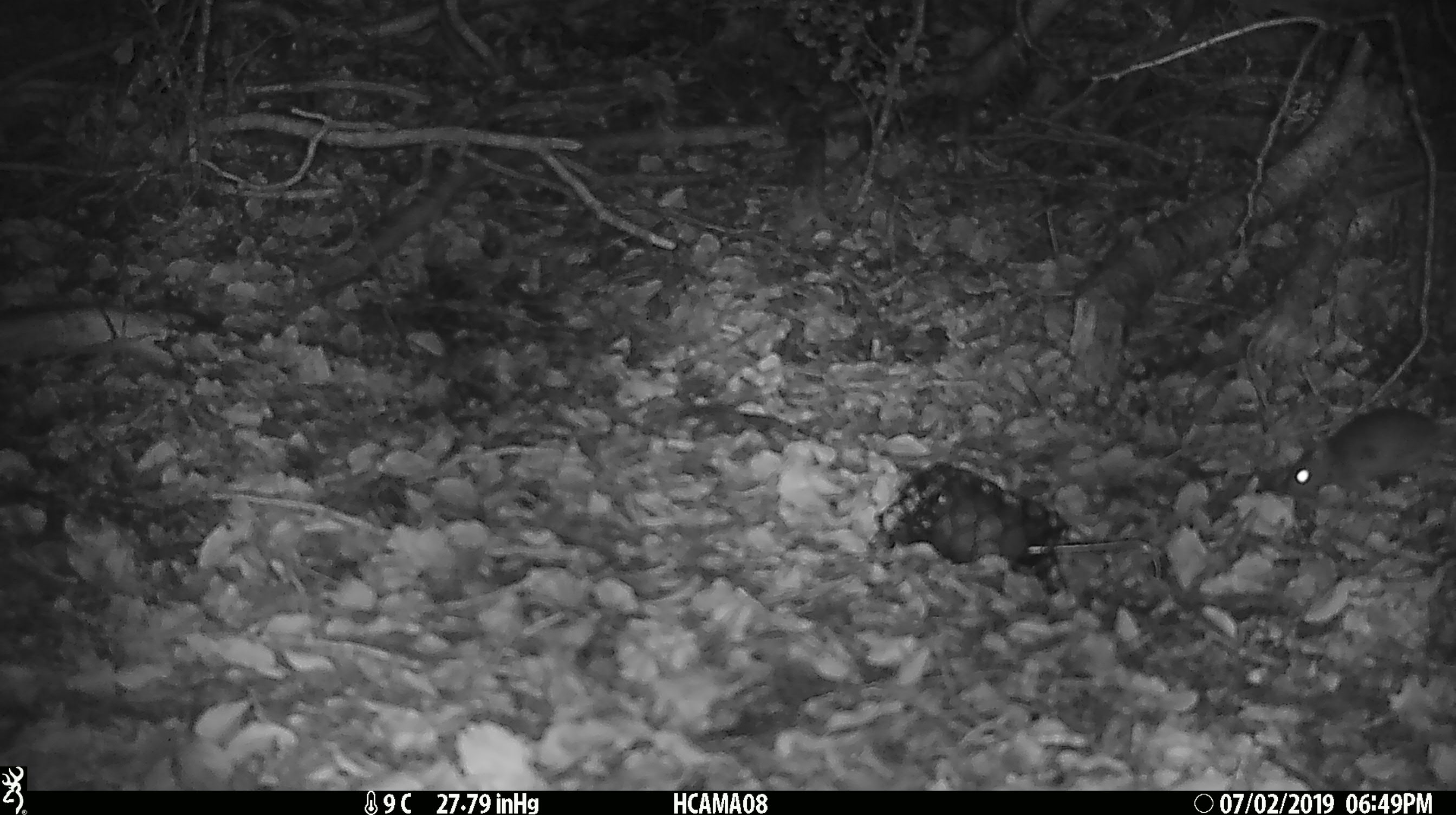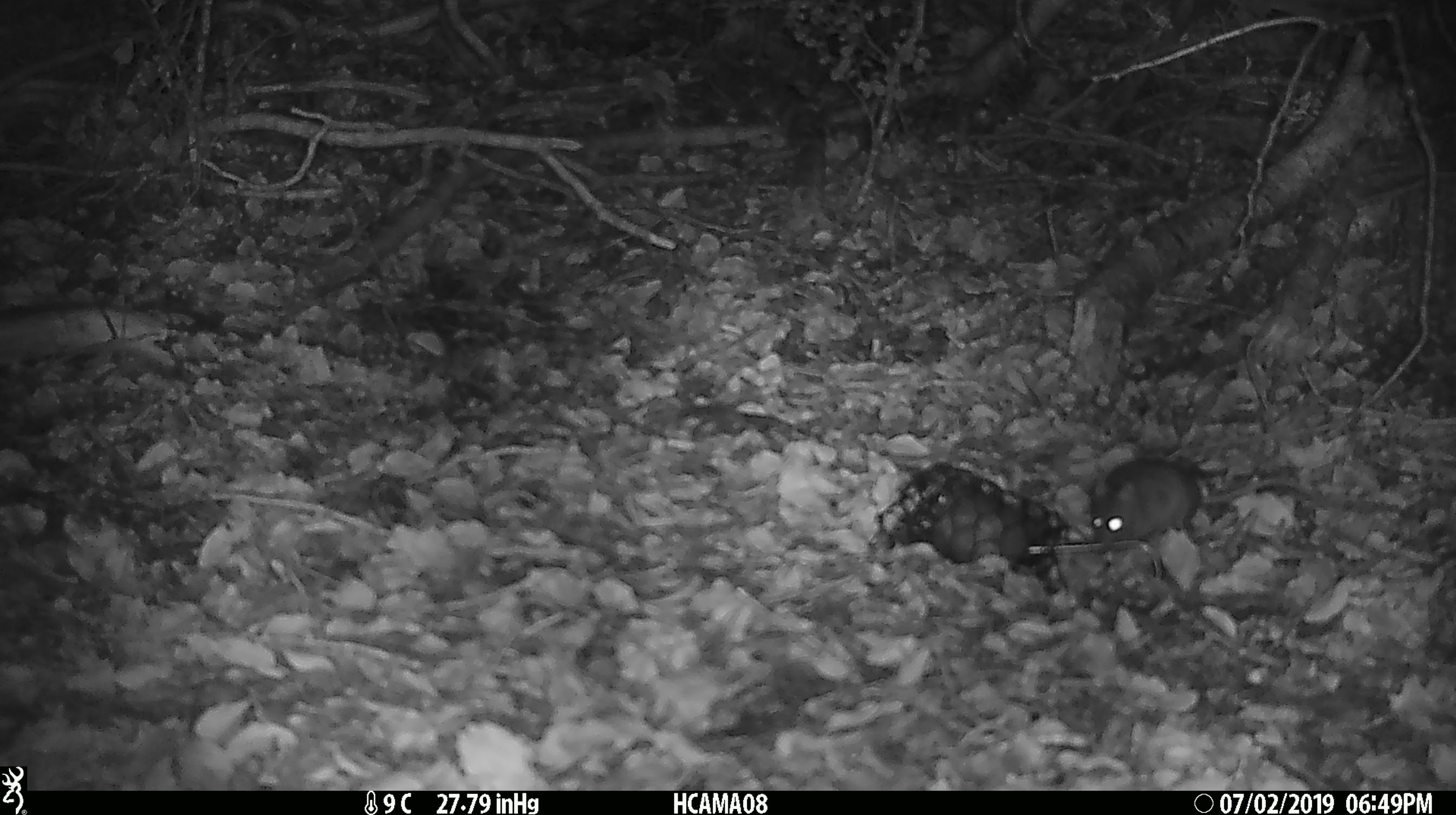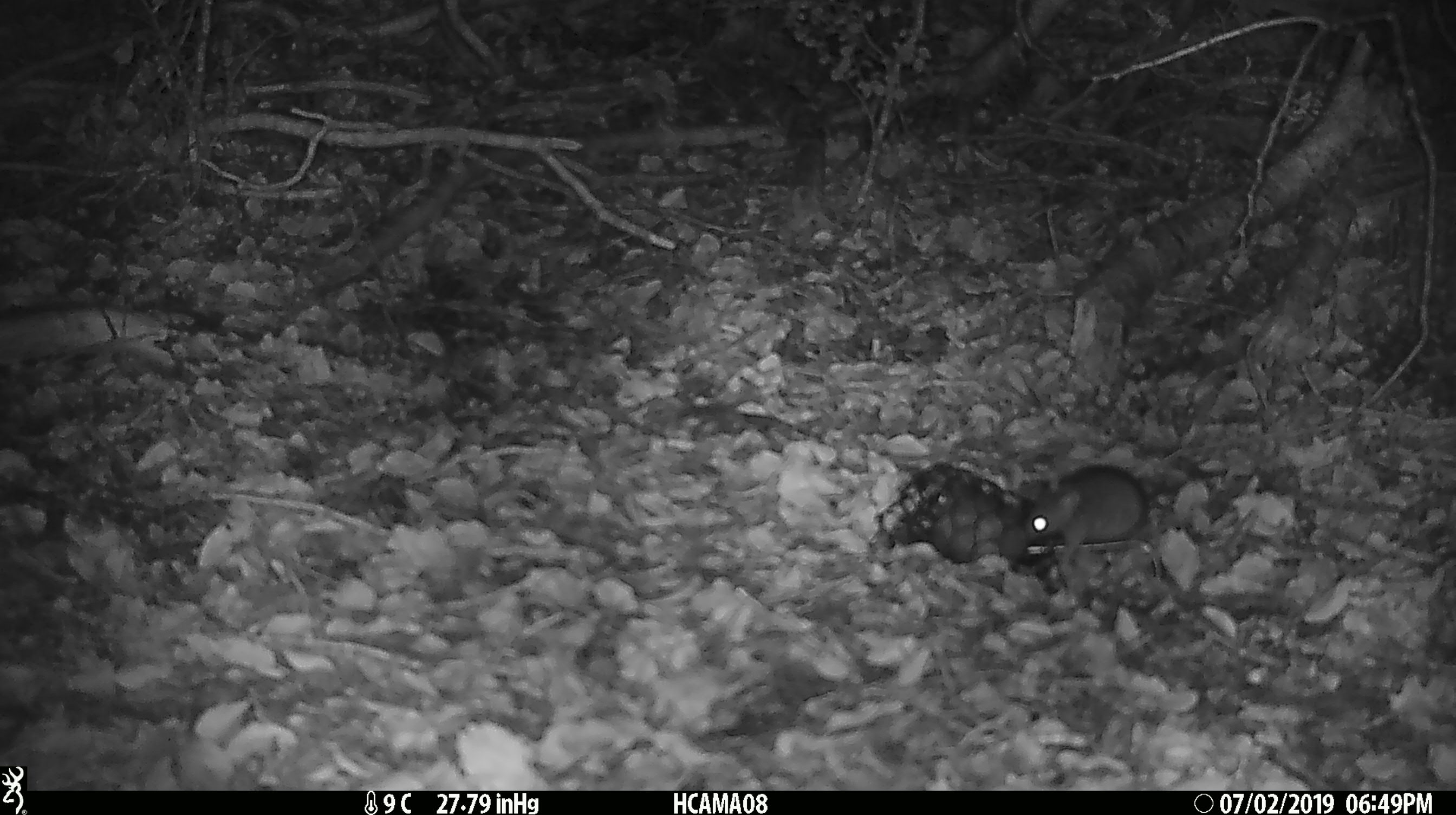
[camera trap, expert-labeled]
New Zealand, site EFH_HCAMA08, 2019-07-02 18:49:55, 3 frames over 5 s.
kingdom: Animalia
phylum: Chordata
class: Mammalia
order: Rodentia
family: Muridae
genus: Mus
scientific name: Mus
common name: mouse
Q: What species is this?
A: Mouse (Mus).